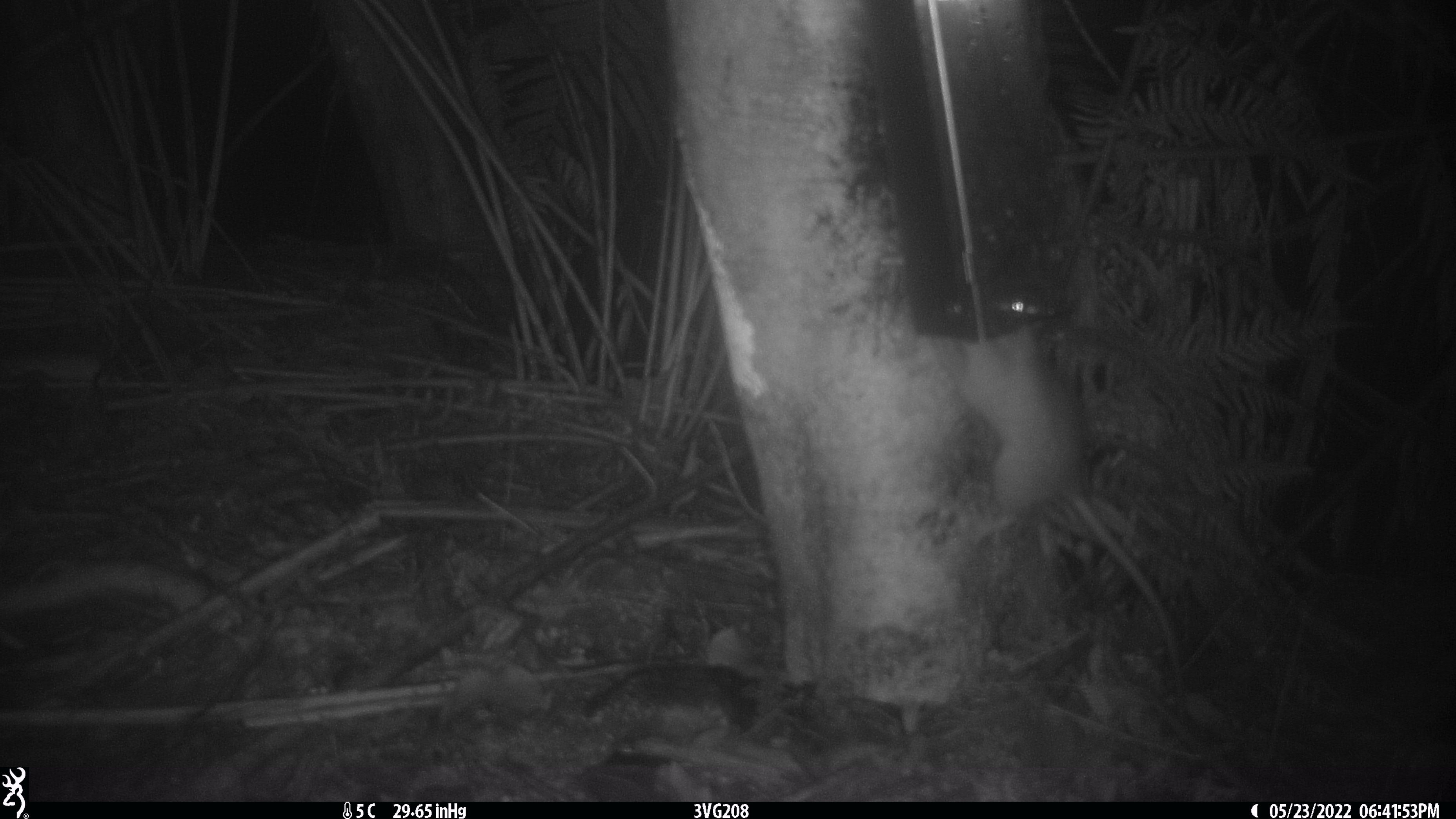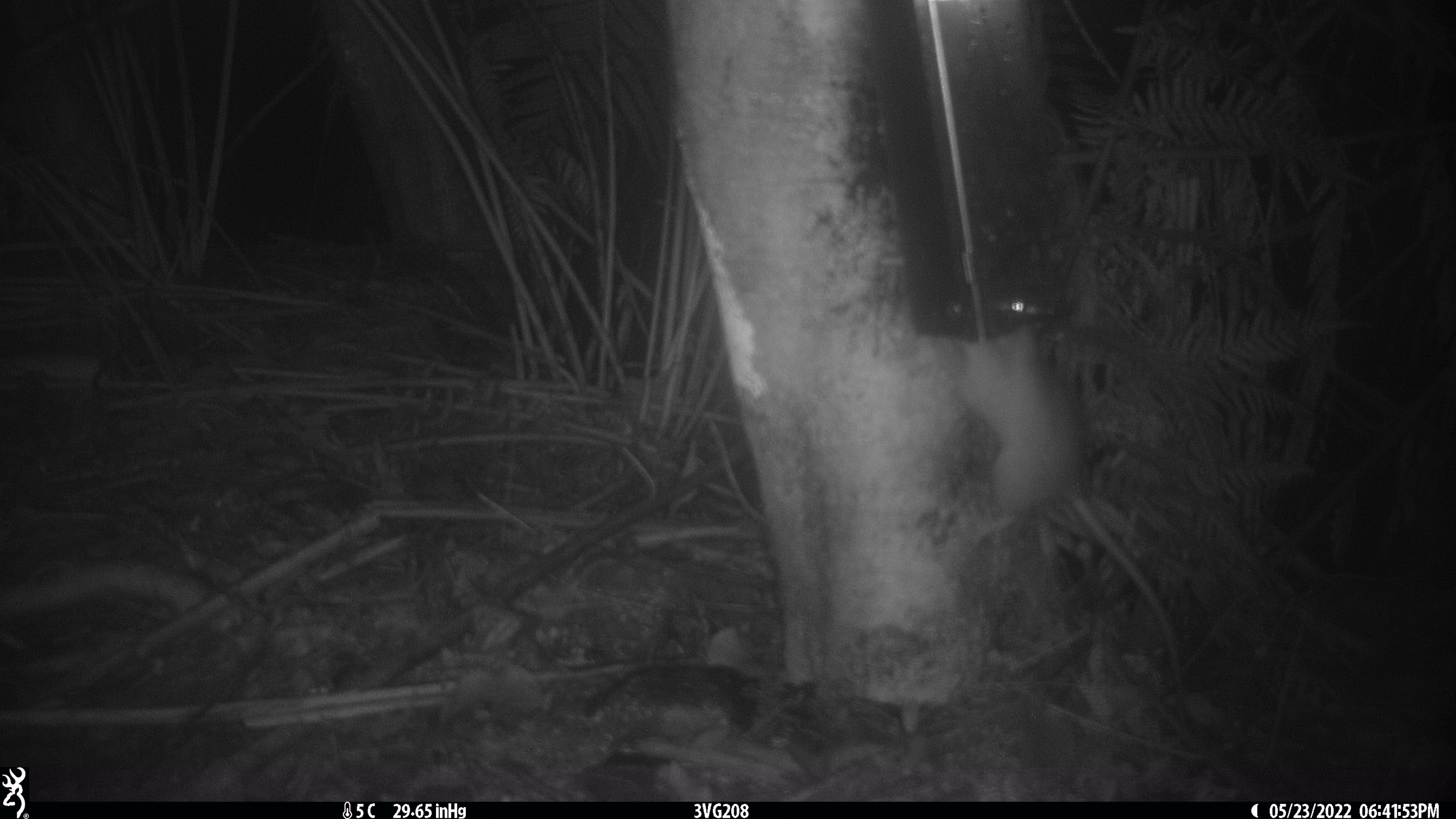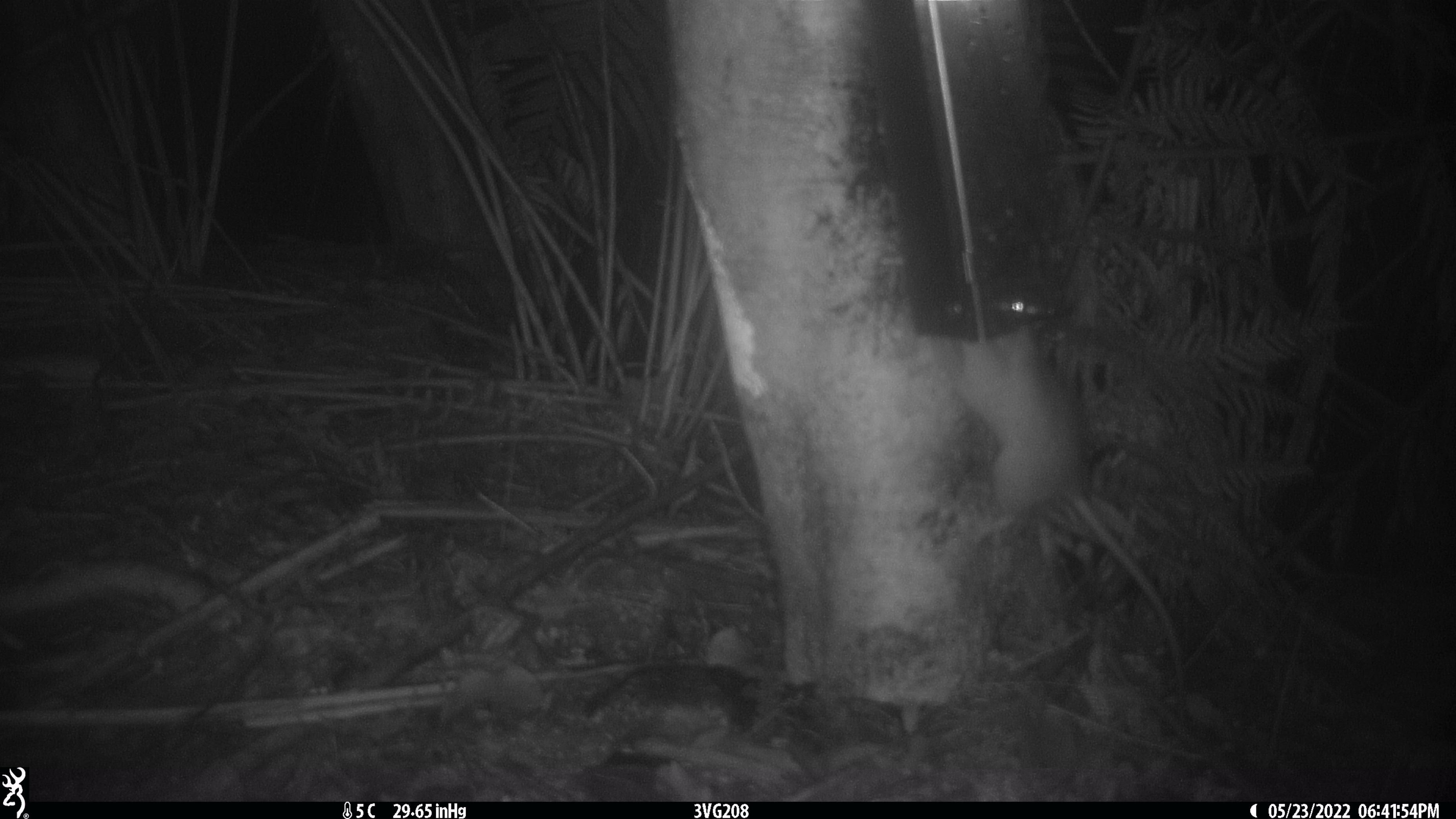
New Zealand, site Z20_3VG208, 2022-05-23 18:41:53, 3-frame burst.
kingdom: Animalia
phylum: Chordata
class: Mammalia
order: Rodentia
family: Muridae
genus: Rattus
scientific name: Rattus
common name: rat